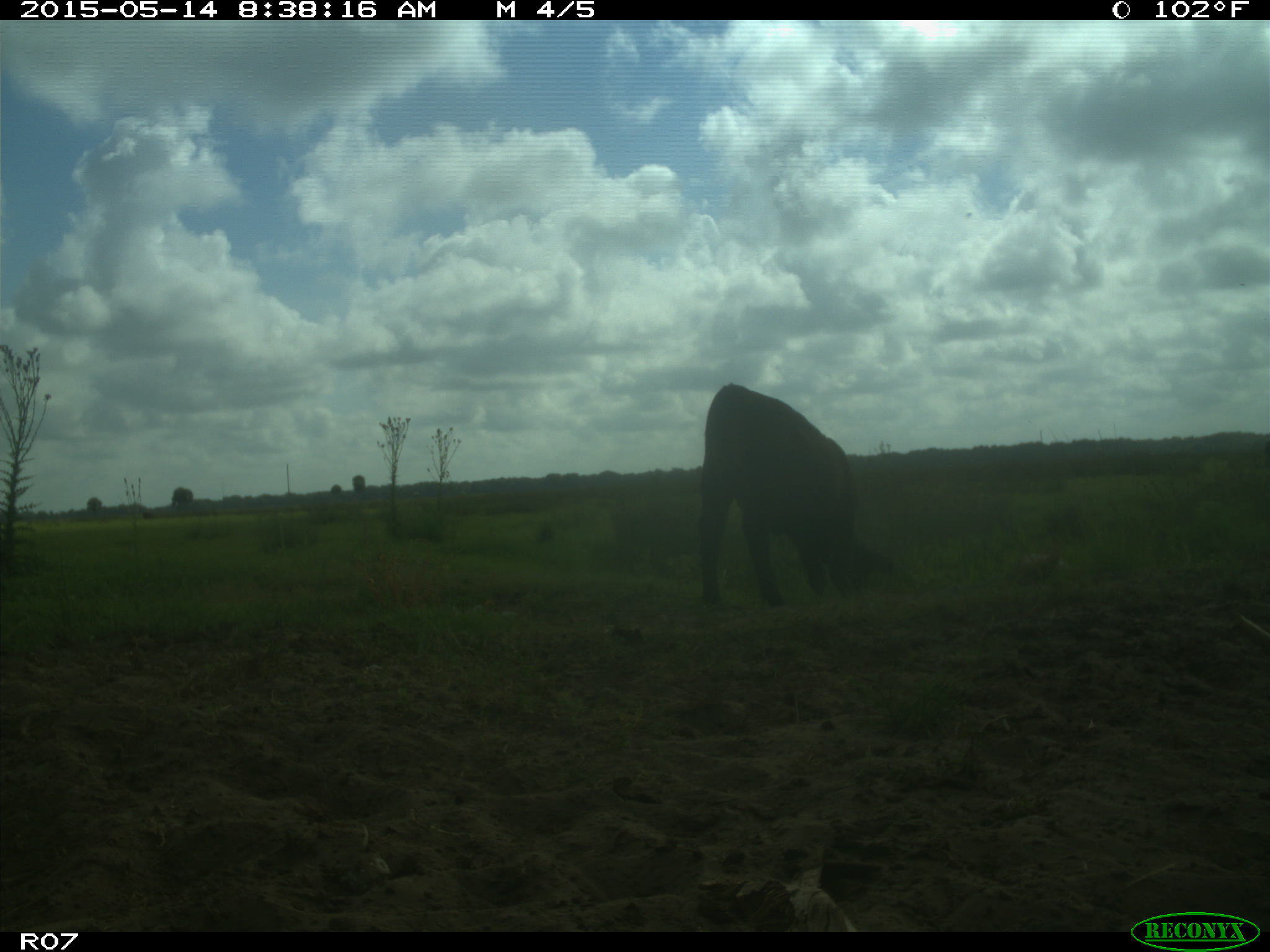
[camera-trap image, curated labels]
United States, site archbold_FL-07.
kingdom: Animalia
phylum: Chordata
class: Mammalia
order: Artiodactyla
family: Bovidae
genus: Bos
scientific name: Bos taurus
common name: domestic cow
Bos taurus (domestic cow).